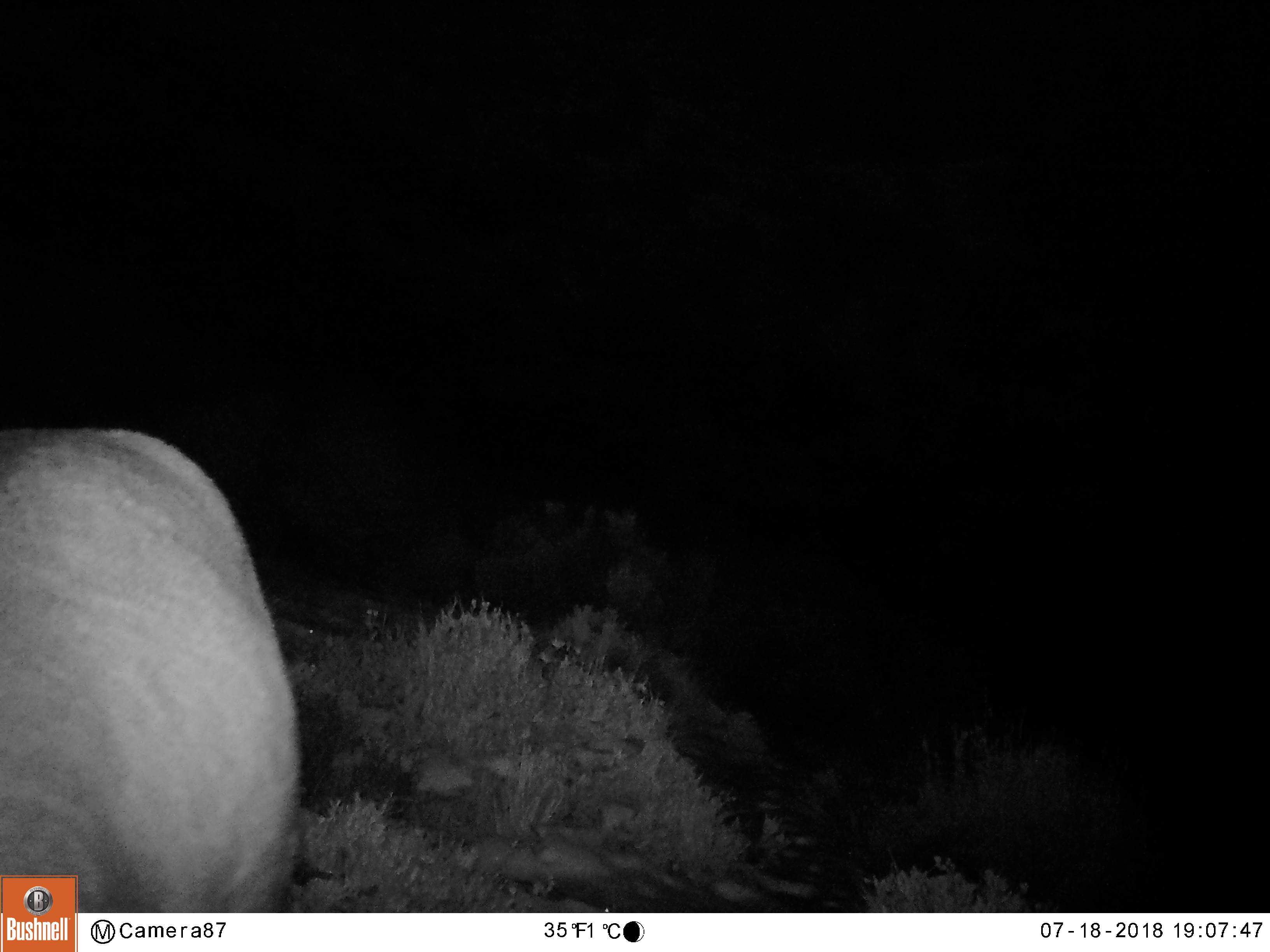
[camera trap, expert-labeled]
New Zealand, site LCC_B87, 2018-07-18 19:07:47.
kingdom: Animalia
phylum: Chordata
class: Mammalia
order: Artiodactyla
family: Cervidae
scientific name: Cervidae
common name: deer